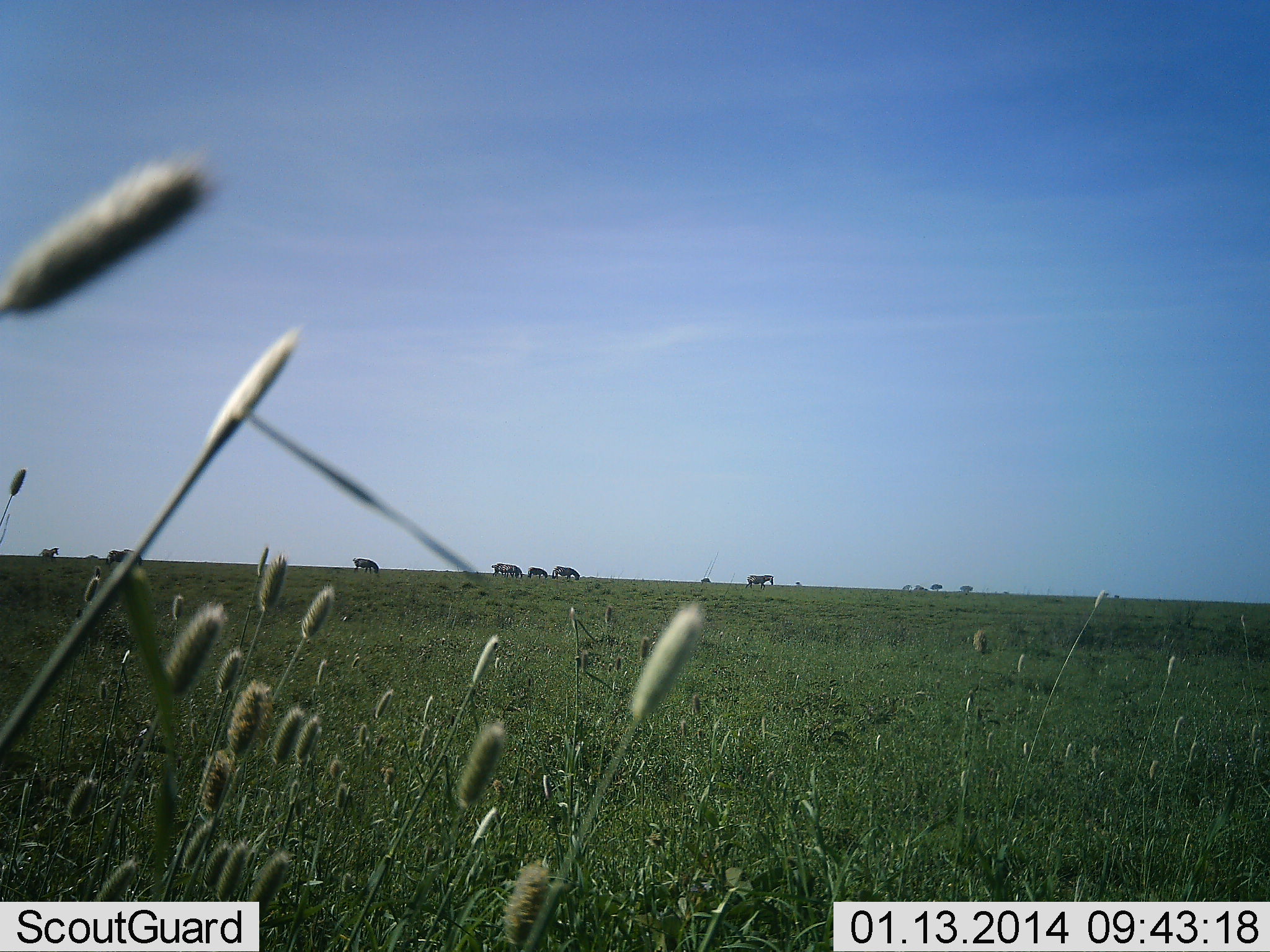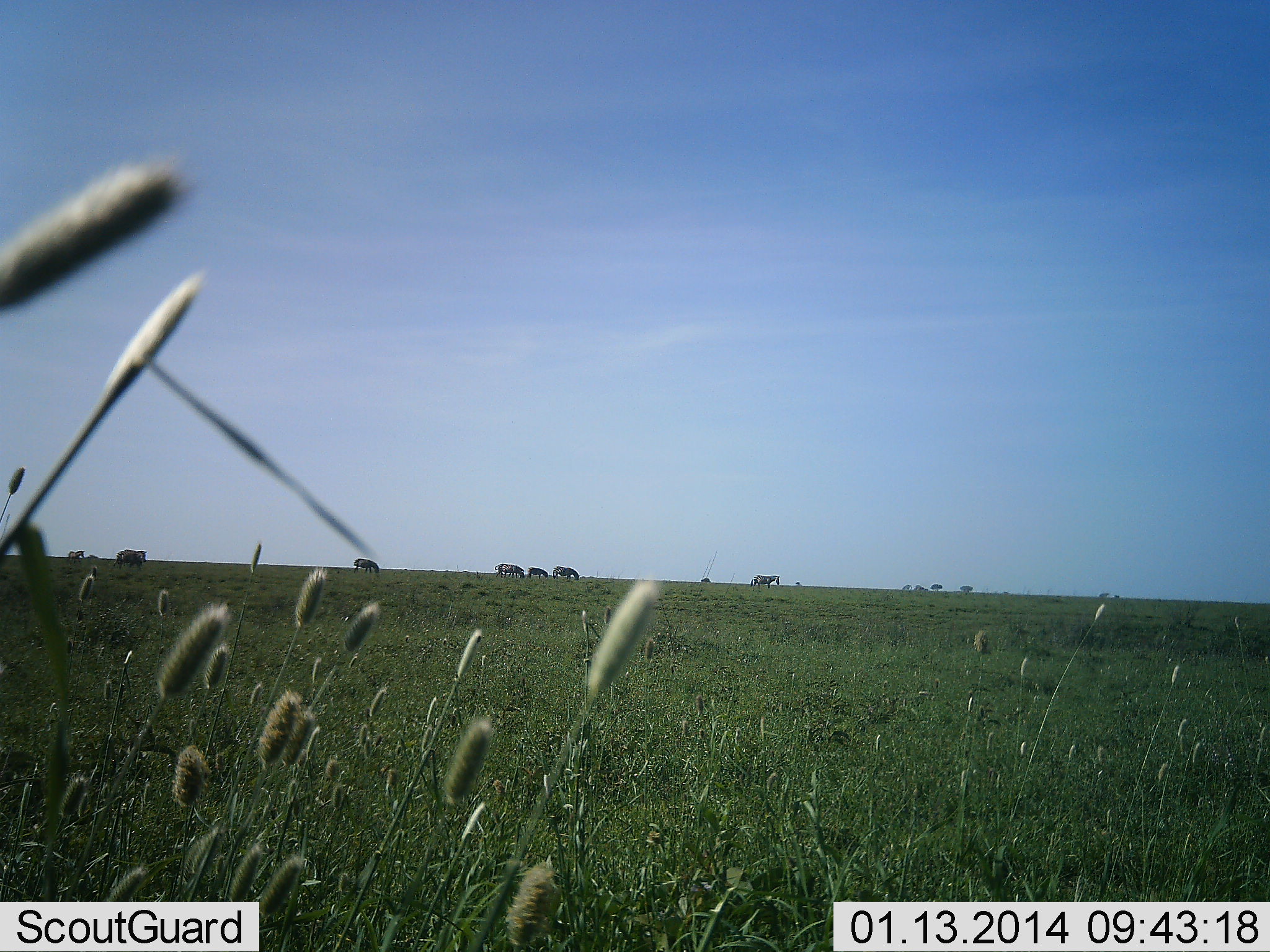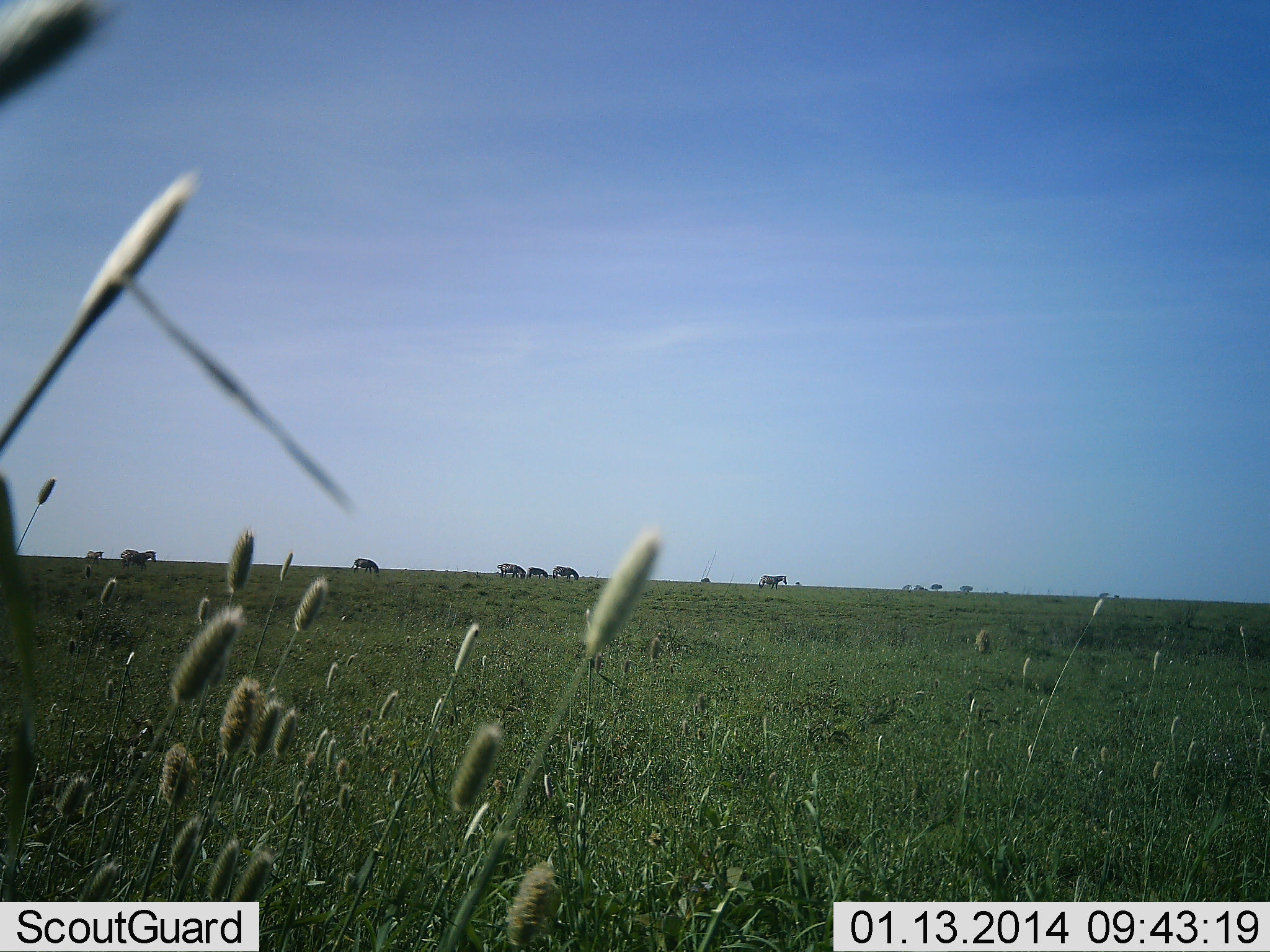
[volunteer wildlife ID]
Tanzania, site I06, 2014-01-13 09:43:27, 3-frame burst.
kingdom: Animalia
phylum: Chordata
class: Mammalia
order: Perissodactyla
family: Equidae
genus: Equus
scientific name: Equus quagga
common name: plains zebra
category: zebra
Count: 7.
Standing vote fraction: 30%.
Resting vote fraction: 0%.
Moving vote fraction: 70%.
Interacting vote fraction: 0%.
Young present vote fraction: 20%.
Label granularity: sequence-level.